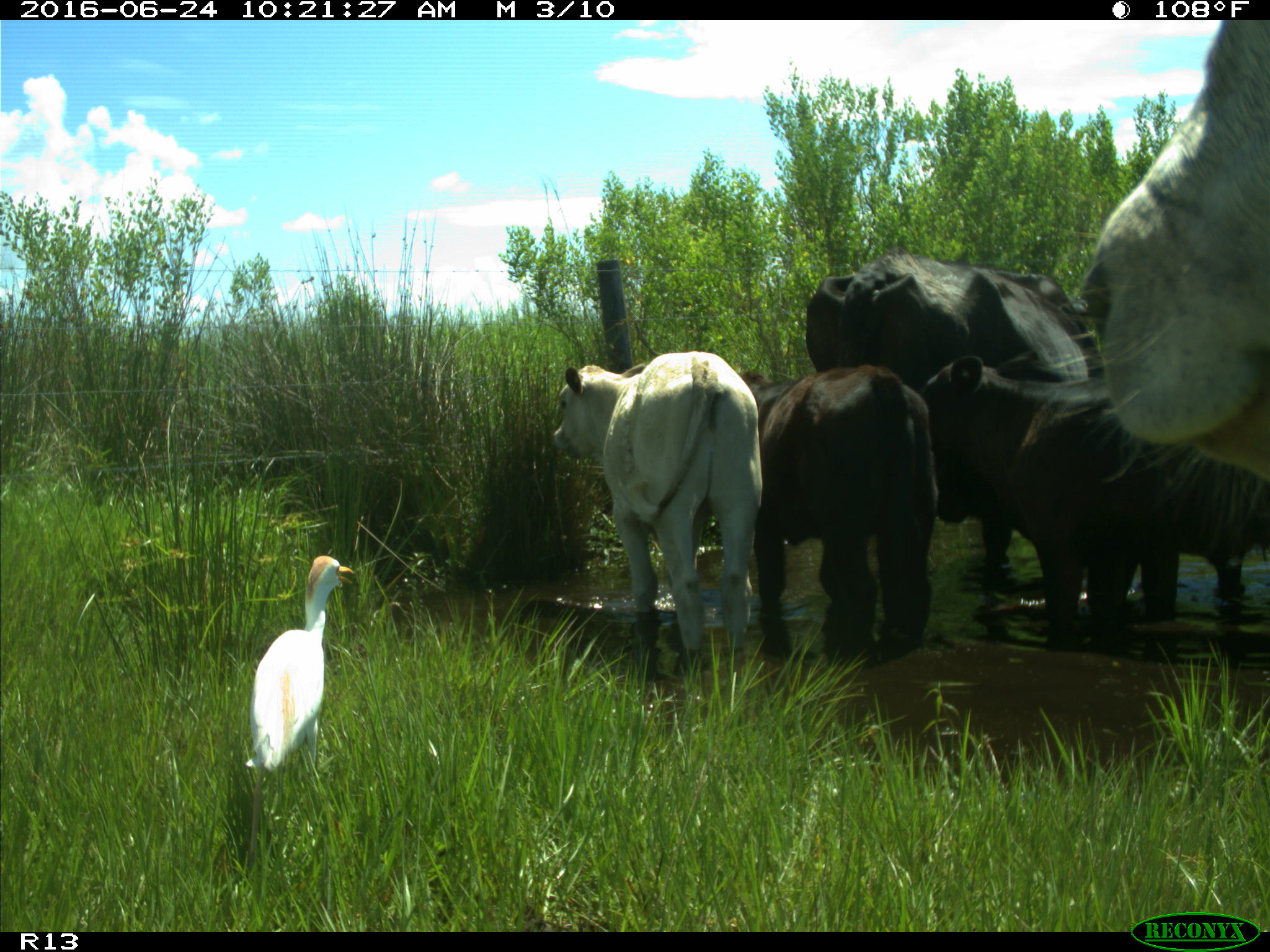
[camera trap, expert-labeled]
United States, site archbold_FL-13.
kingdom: Animalia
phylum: Chordata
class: Mammalia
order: Artiodactyla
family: Bovidae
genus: Bos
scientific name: Bos taurus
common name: domestic cow